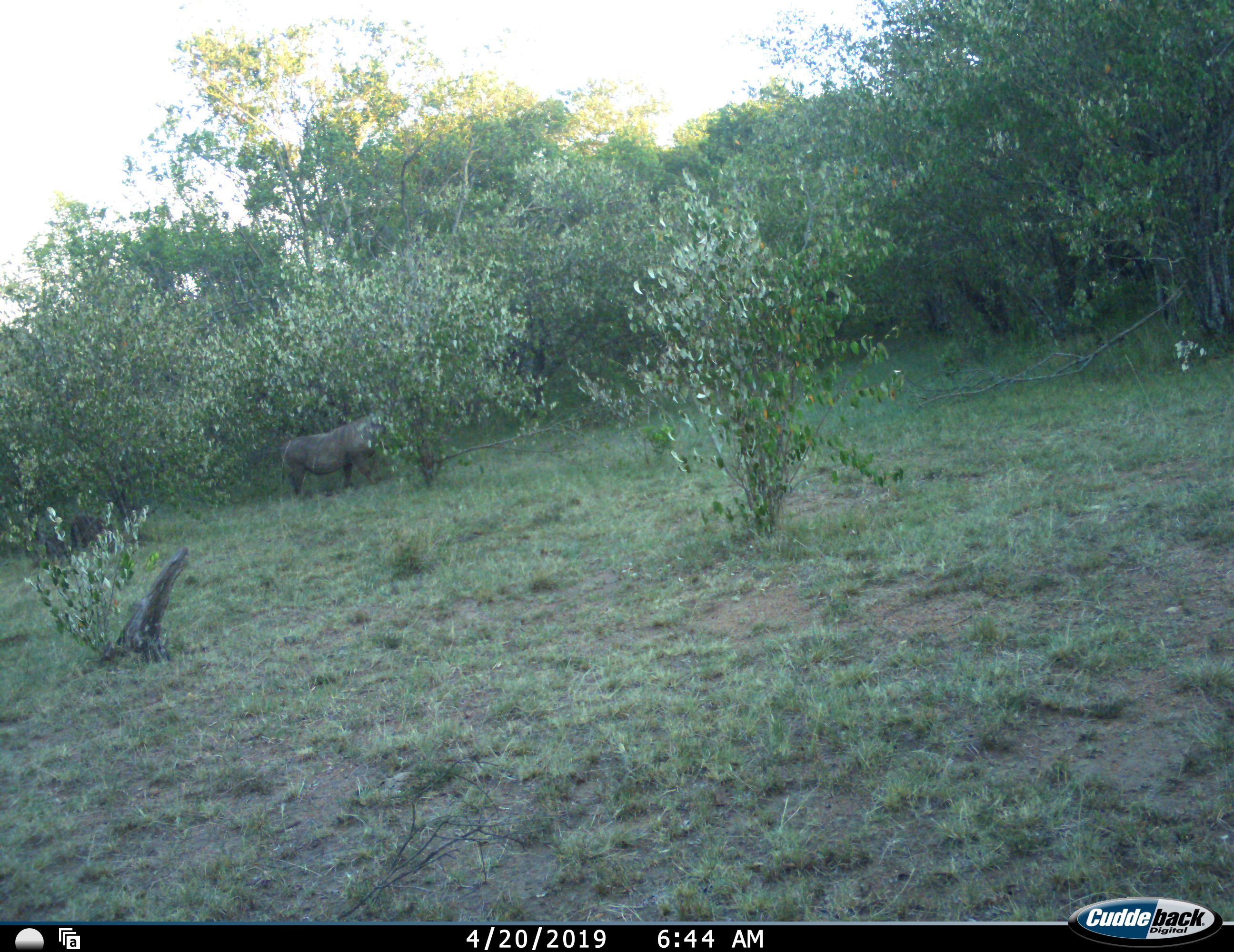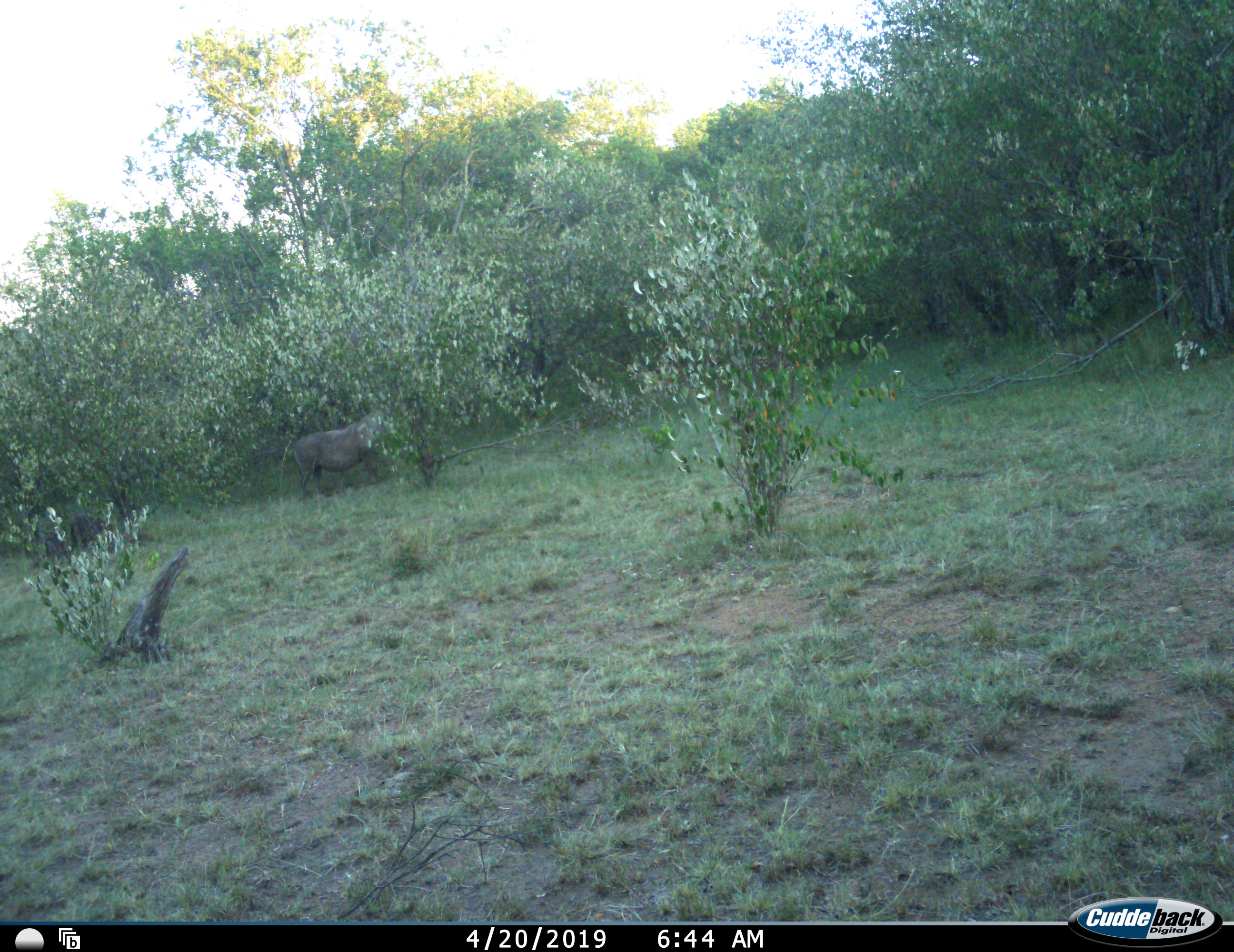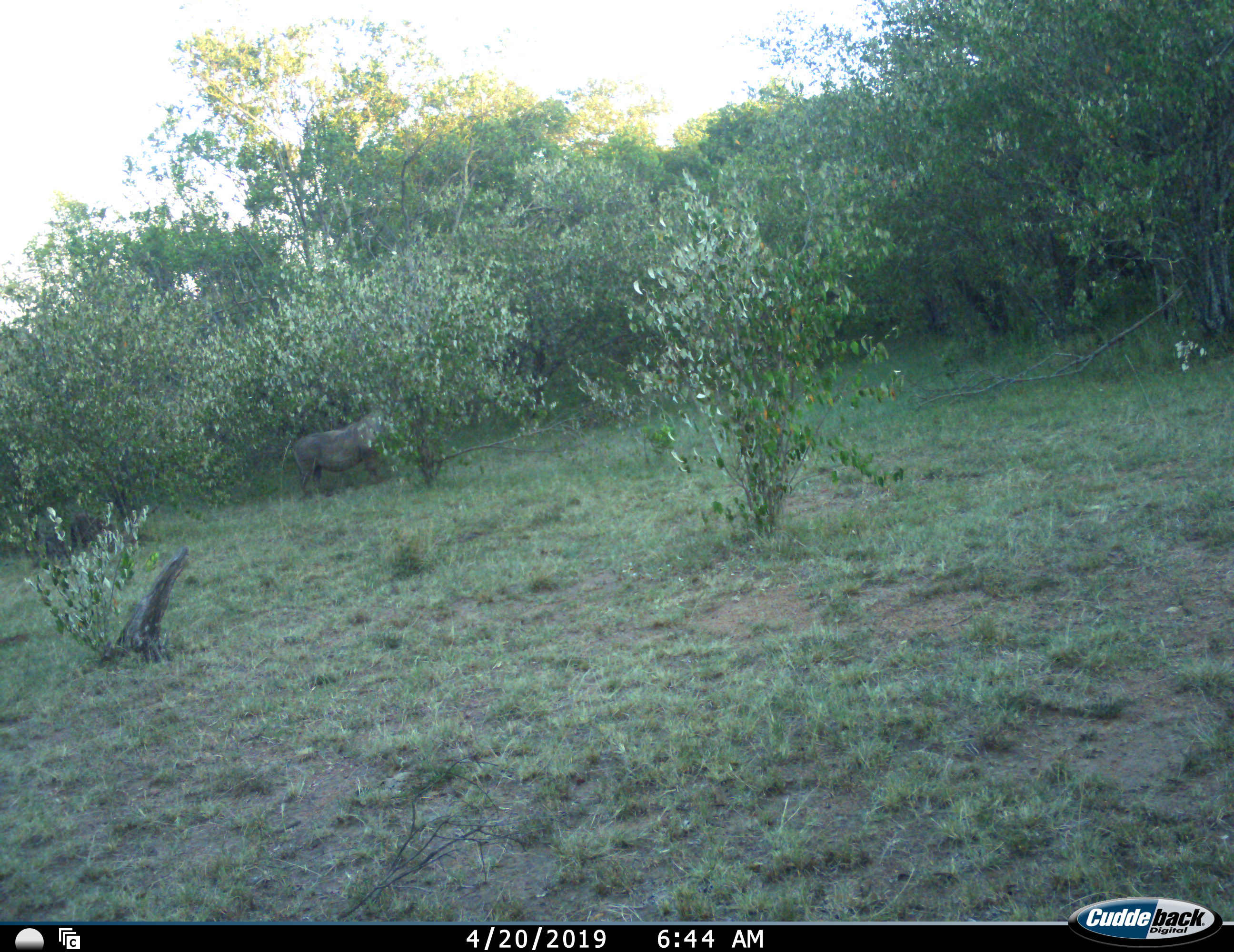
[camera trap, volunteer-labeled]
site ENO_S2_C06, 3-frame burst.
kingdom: Animalia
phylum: Chordata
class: Mammalia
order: Artiodactyla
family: Suidae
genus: Phacochoerus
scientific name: Phacochoerus africanus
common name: warthog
Warthog (Phacochoerus africanus), count 1. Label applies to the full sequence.